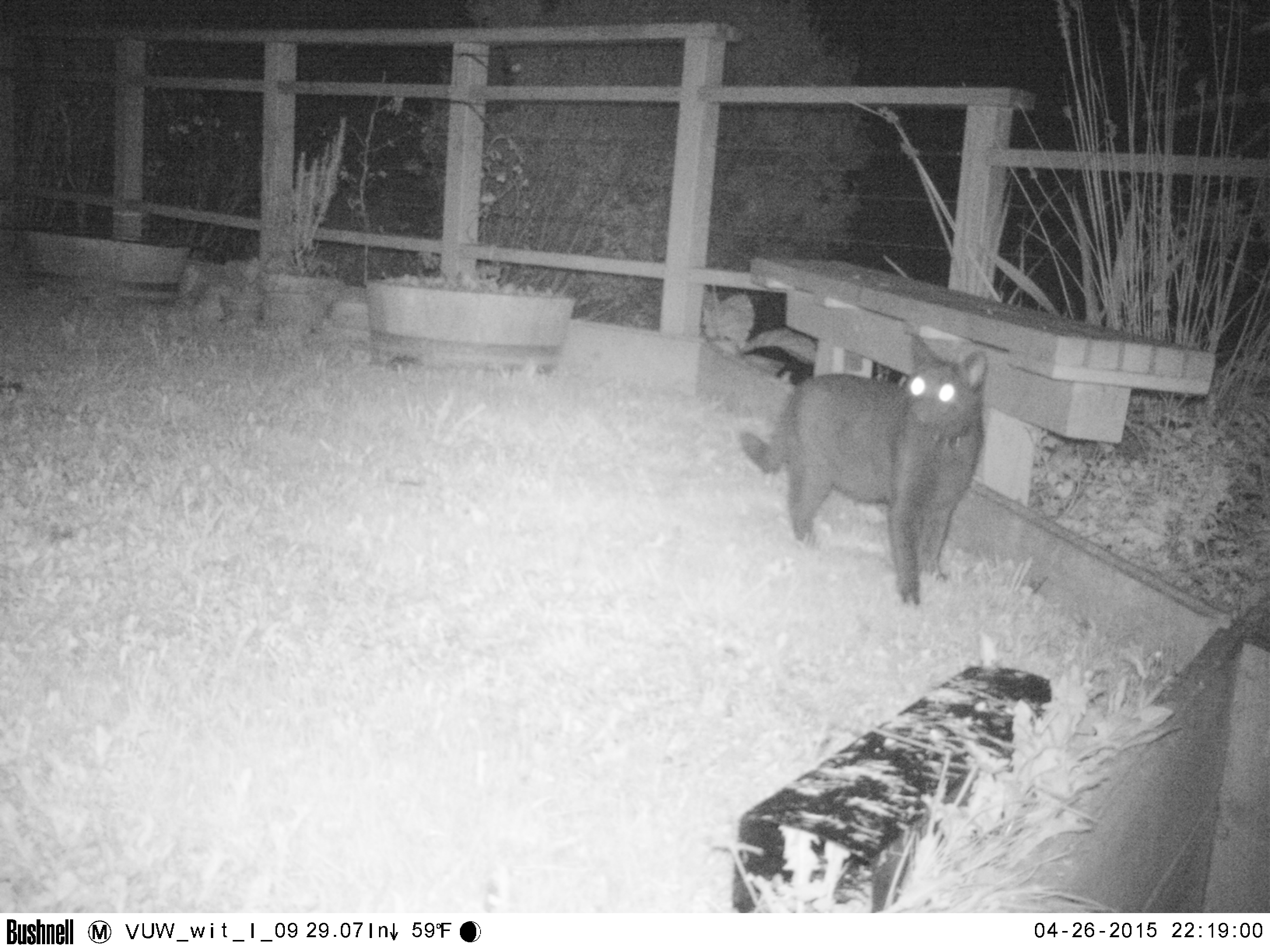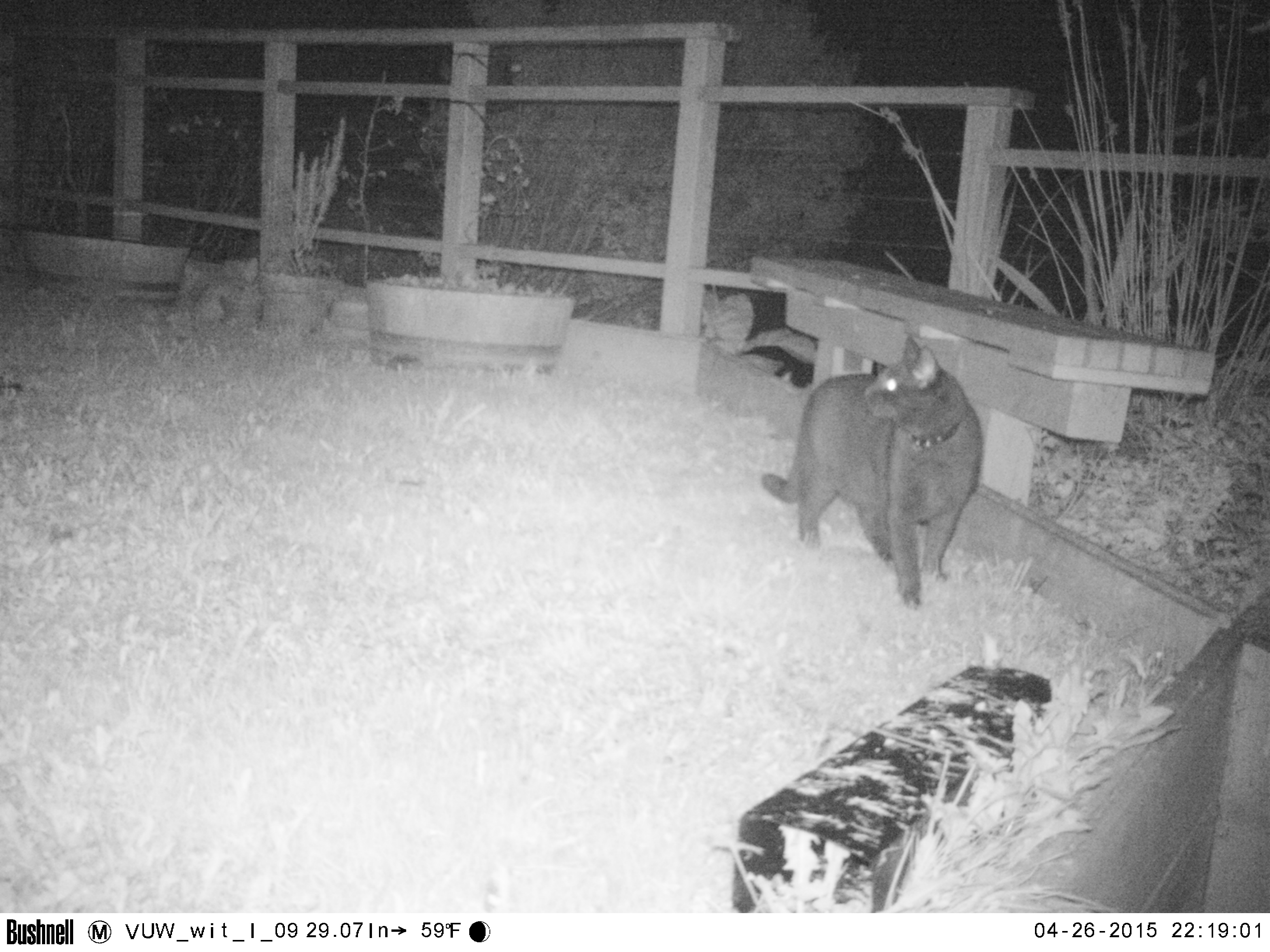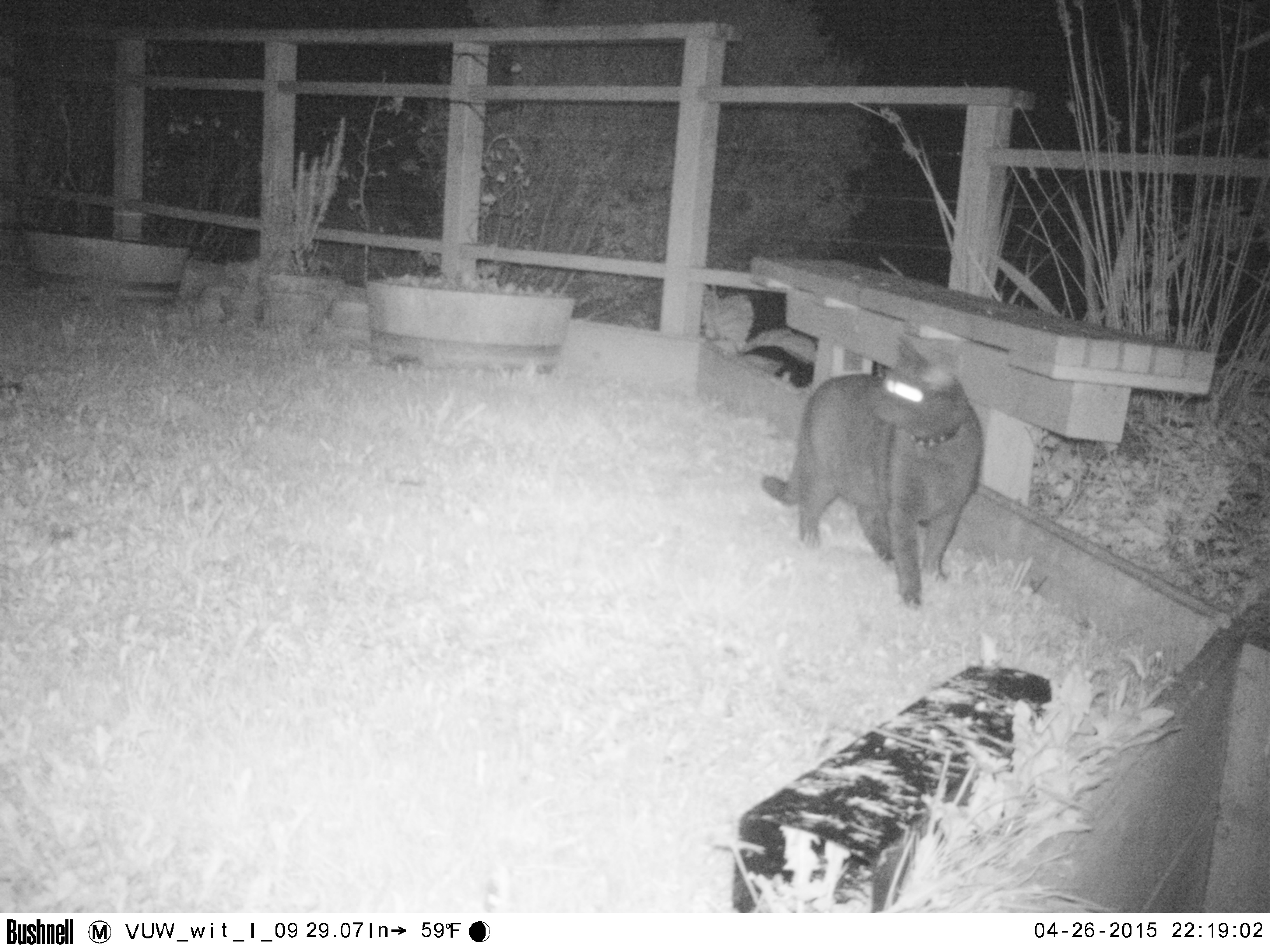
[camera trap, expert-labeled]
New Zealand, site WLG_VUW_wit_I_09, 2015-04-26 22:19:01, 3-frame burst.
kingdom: Animalia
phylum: Chordata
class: Mammalia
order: Carnivora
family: Felidae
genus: Felis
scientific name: Felis catus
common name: domestic cat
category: cat